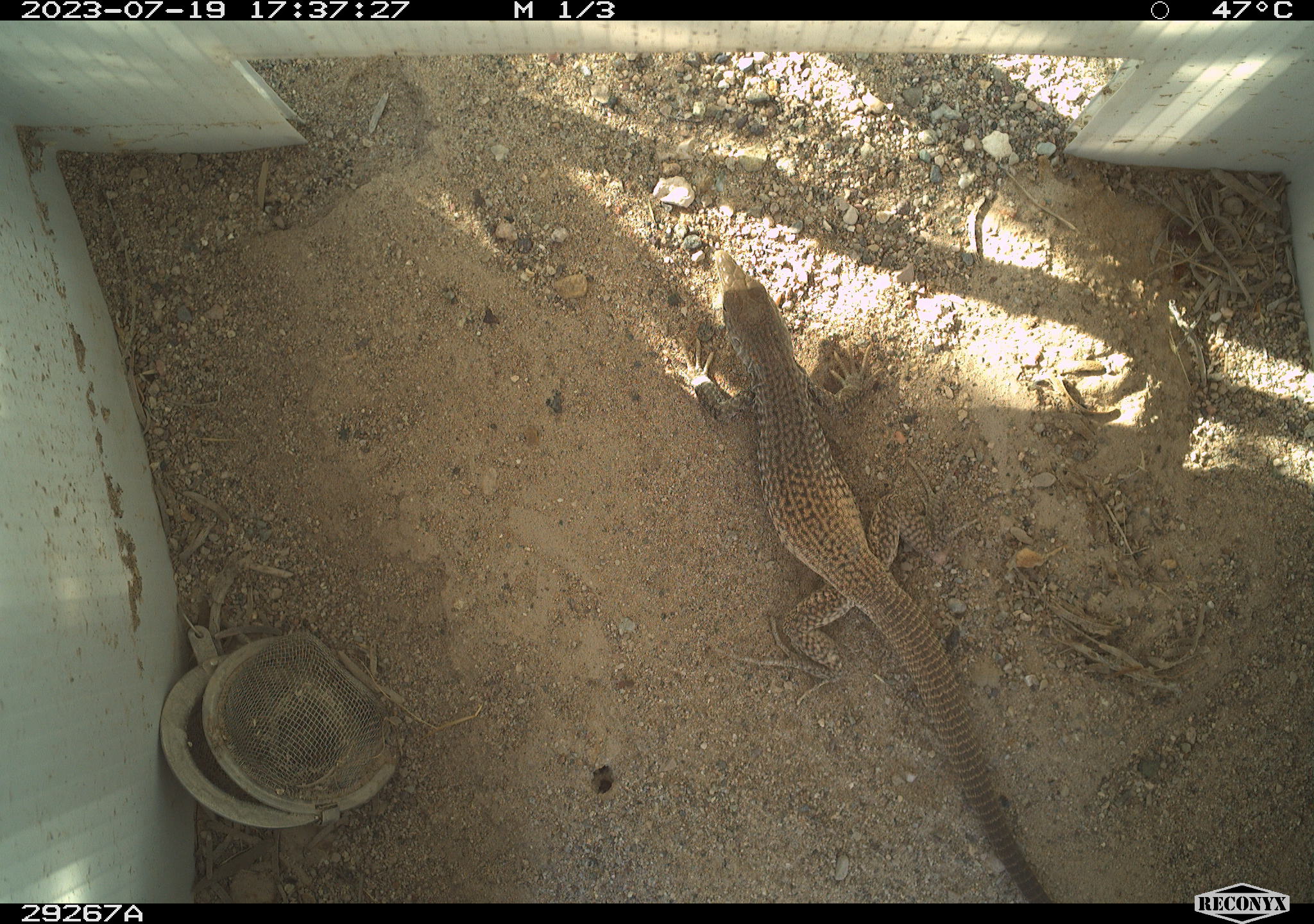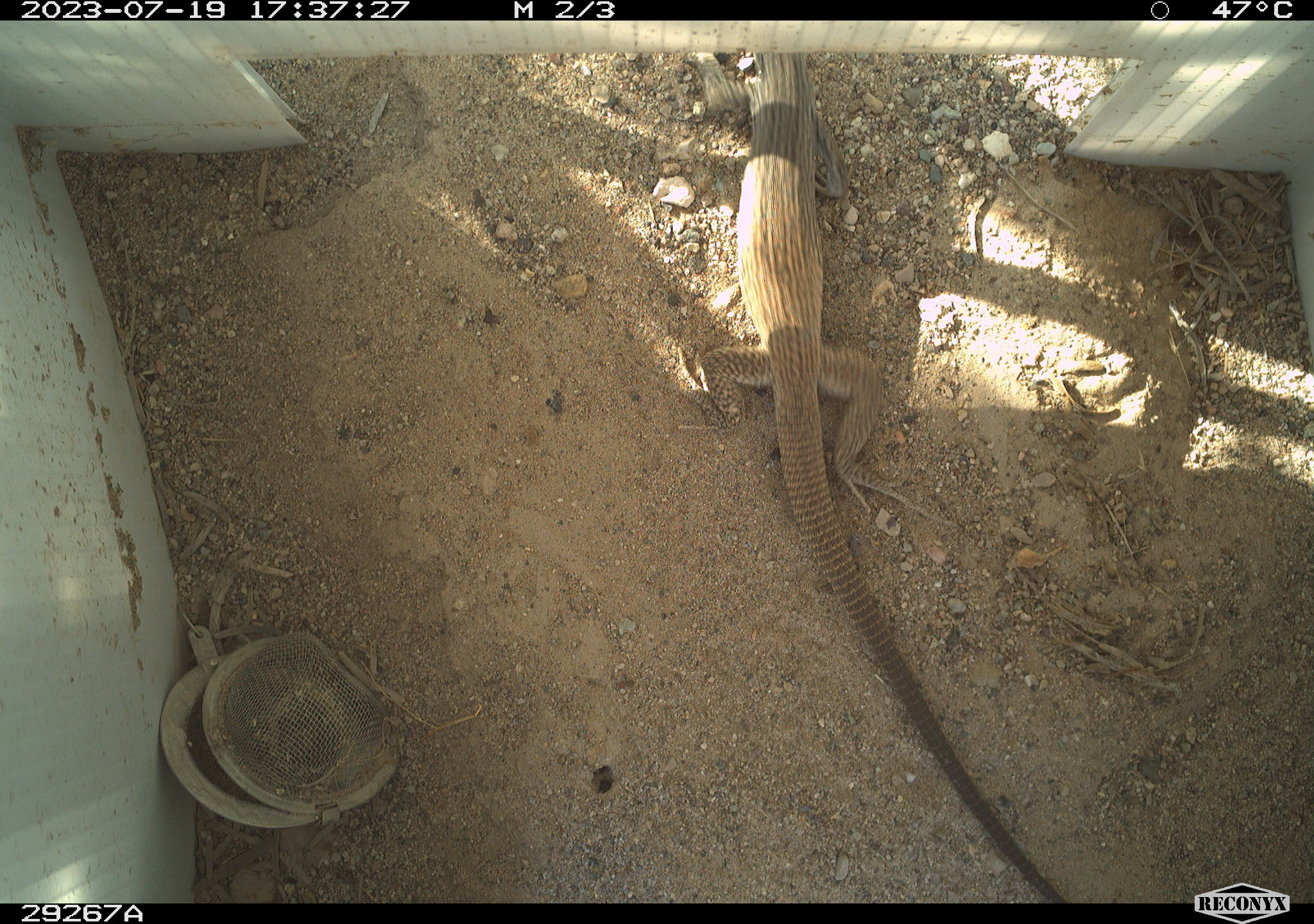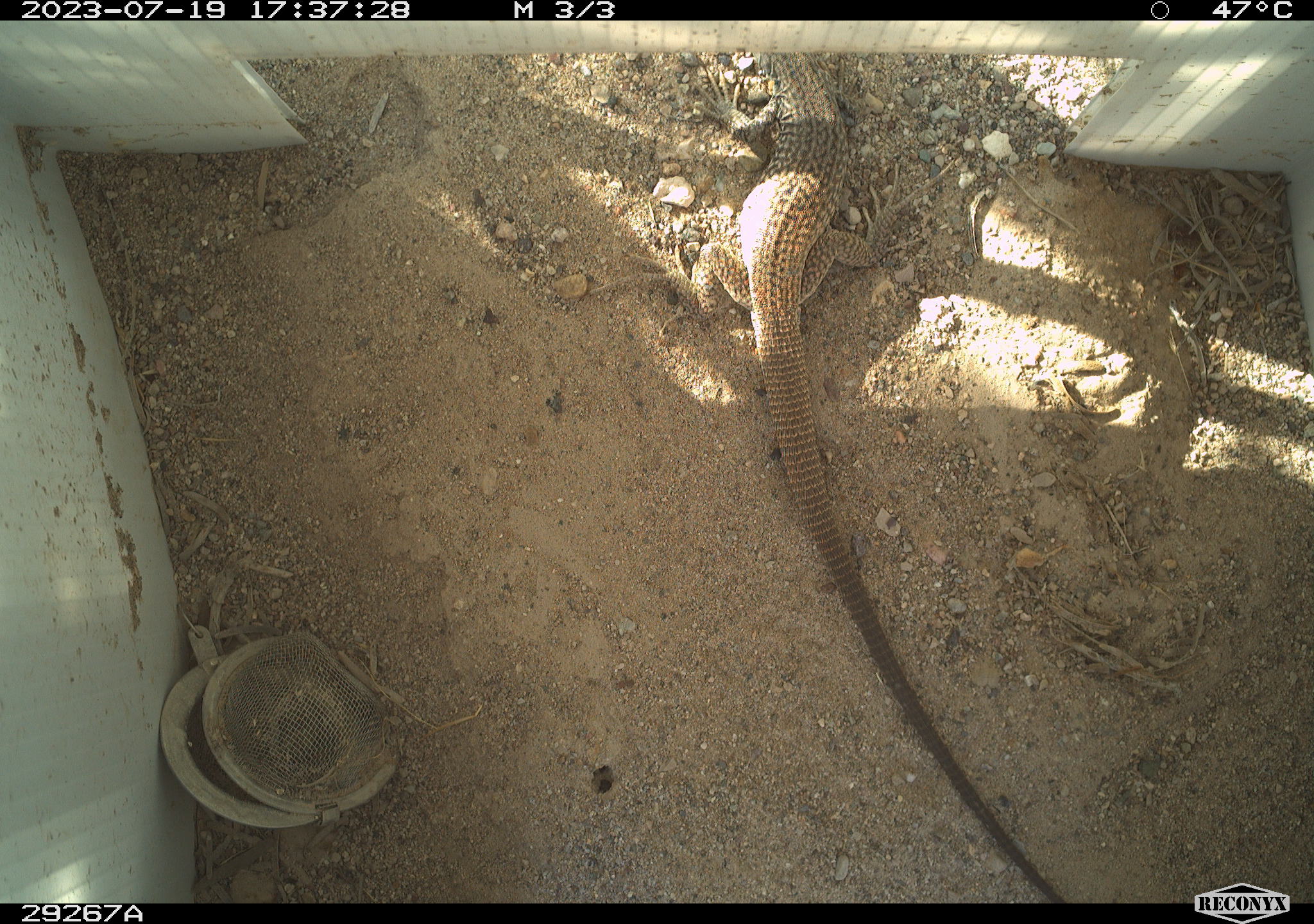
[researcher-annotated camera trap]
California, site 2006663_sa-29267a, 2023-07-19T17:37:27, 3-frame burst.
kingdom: Animalia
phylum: Chordata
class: Reptilia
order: Squamata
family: Teiidae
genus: Aspidoscelis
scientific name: Aspidoscelis tigris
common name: western whiptail